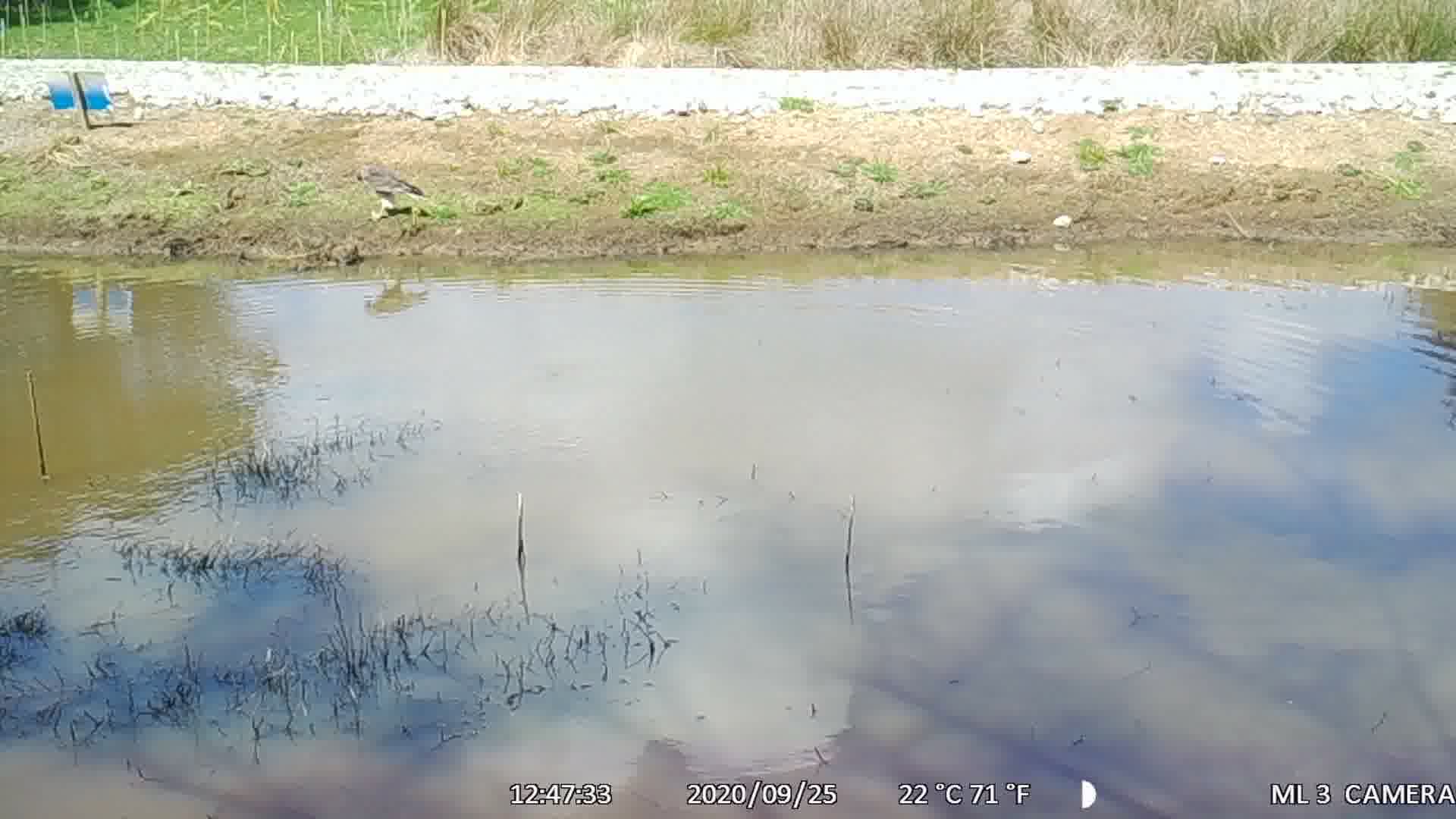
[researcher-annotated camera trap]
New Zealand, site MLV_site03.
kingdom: Animalia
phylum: Chordata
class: Aves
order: Accipitriformes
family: Accipitridae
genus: Circus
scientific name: Circus approximans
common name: swamp harrier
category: harrier